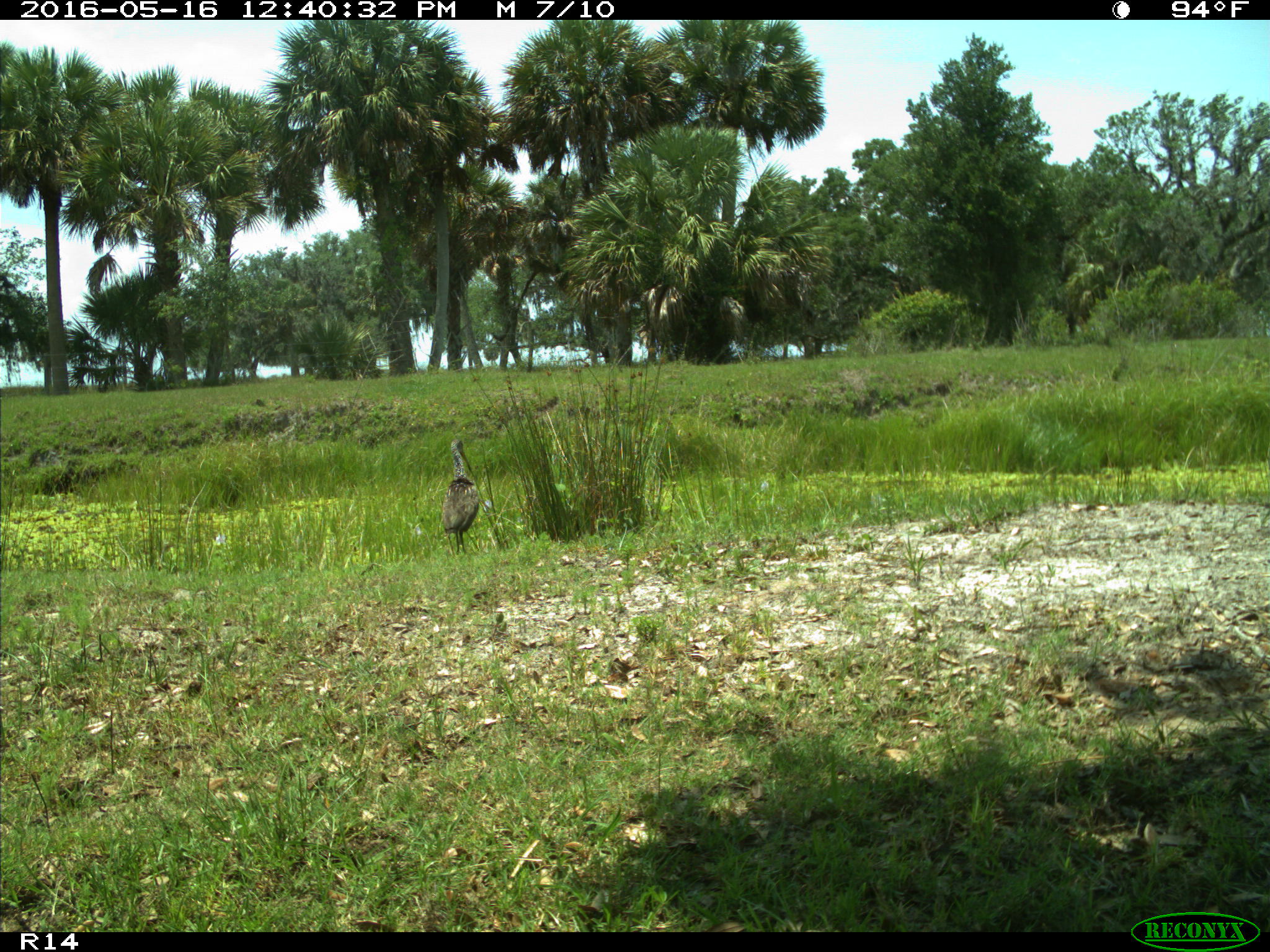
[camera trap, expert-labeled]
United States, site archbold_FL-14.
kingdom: Animalia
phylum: Chordata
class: Aves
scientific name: Aves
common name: birds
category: unidentified bird